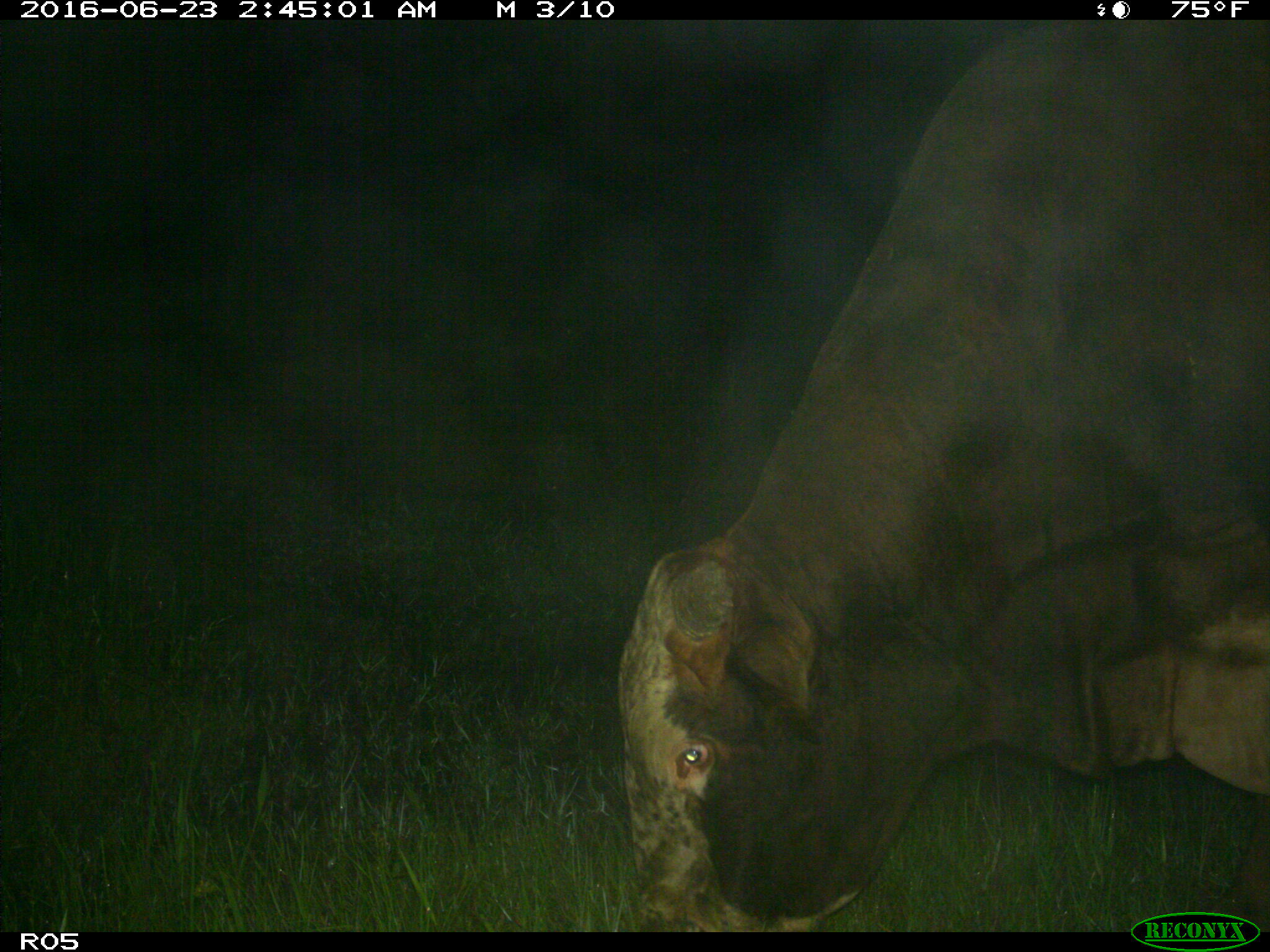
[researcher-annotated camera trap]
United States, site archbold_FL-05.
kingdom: Animalia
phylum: Chordata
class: Mammalia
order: Artiodactyla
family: Bovidae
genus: Bos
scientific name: Bos taurus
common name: domestic cow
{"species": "Bos taurus (domestic cow)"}